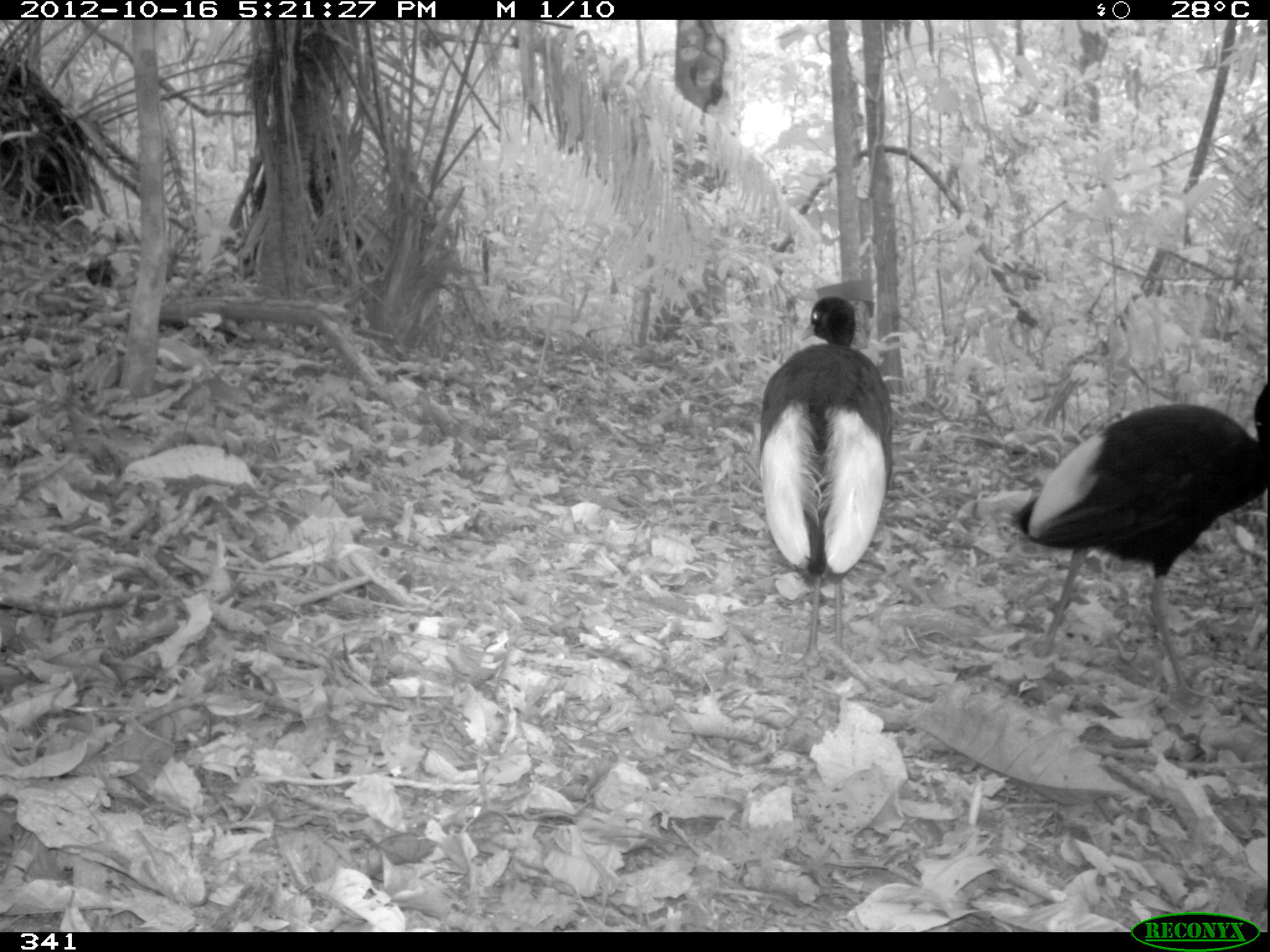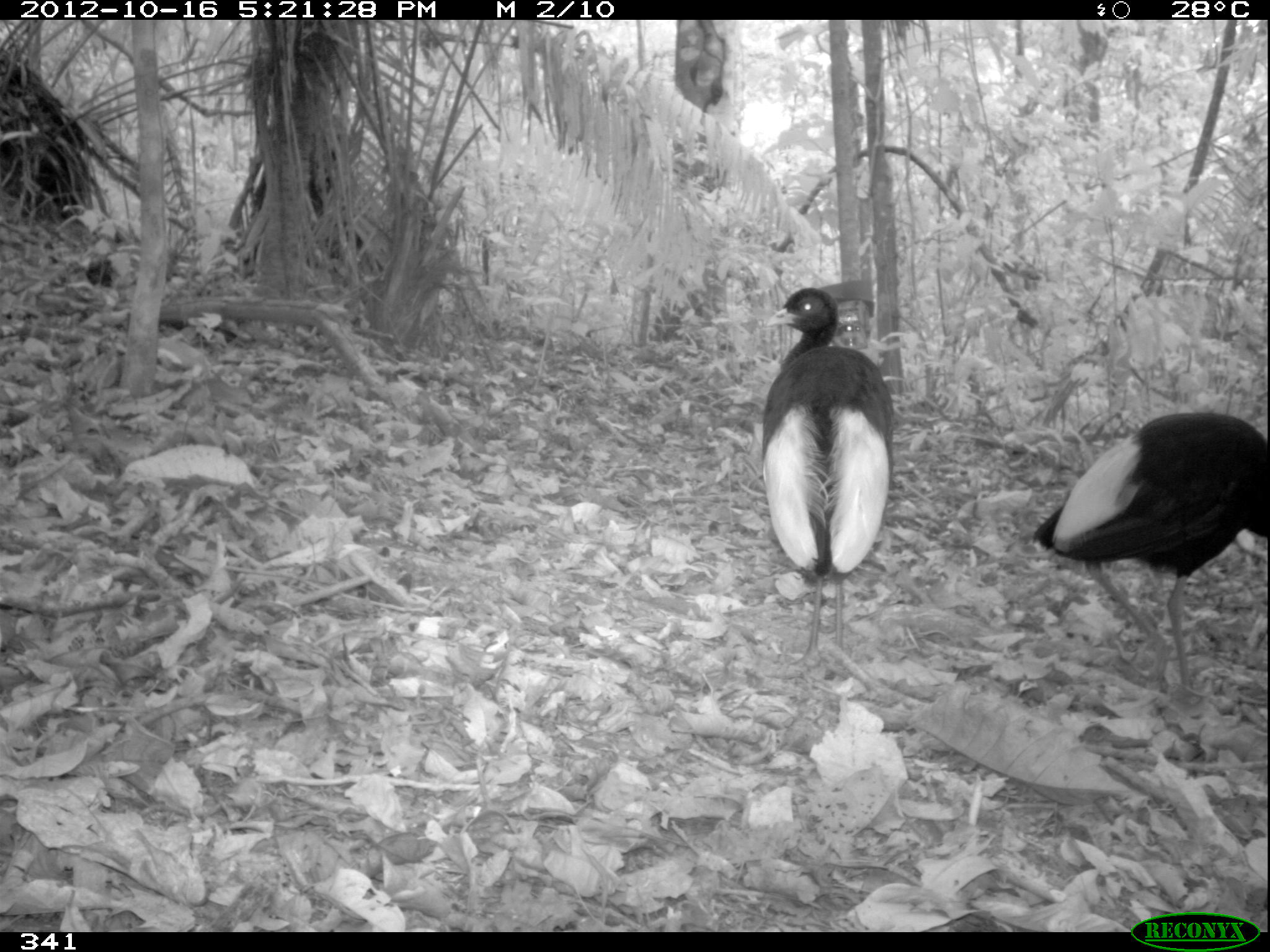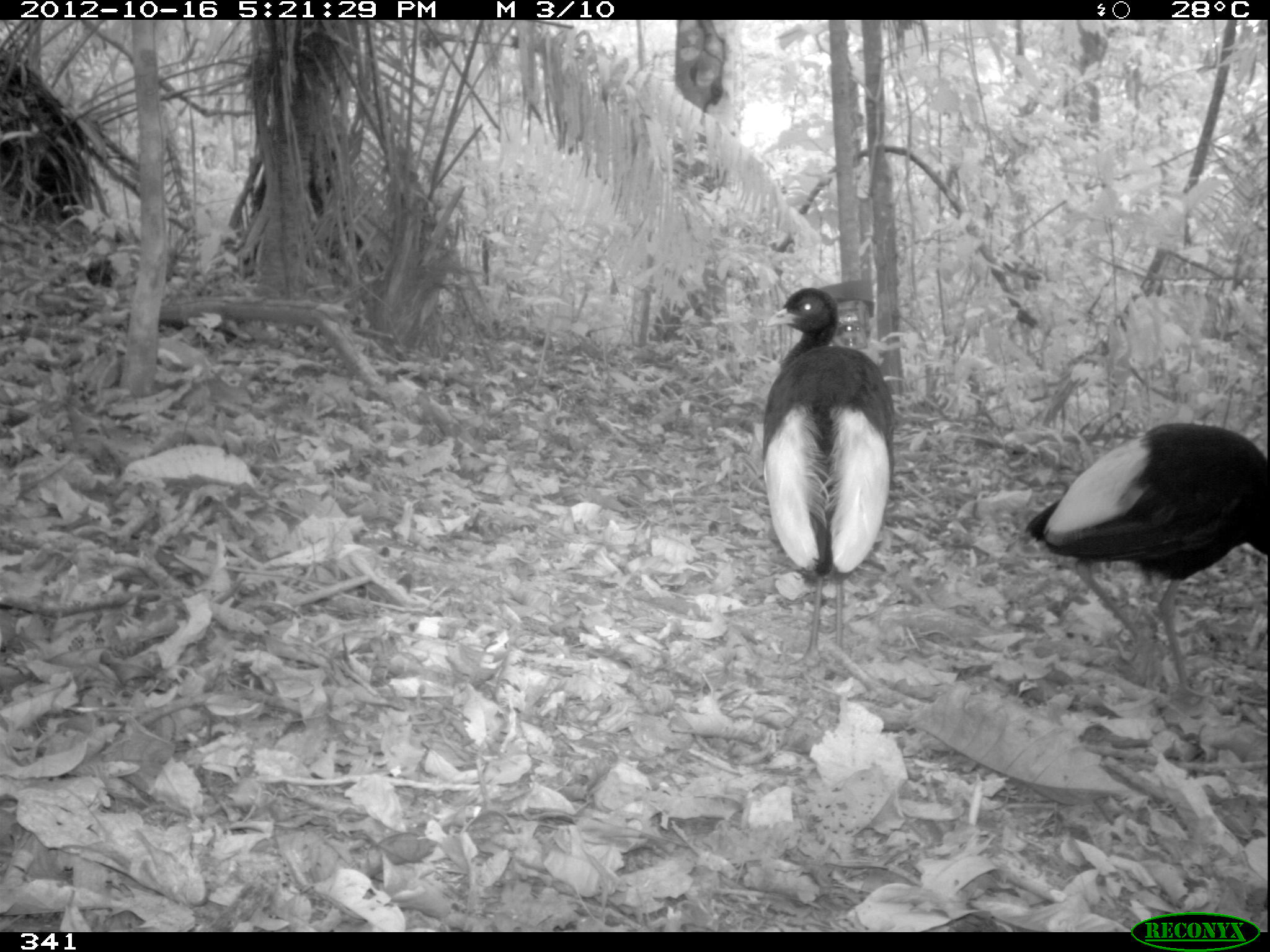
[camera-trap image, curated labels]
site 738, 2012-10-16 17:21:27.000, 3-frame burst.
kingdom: Animalia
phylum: Chordata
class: Aves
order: Gruiformes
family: Psophiidae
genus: Psophia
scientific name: Psophia leucoptera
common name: pale-winged trumpeter